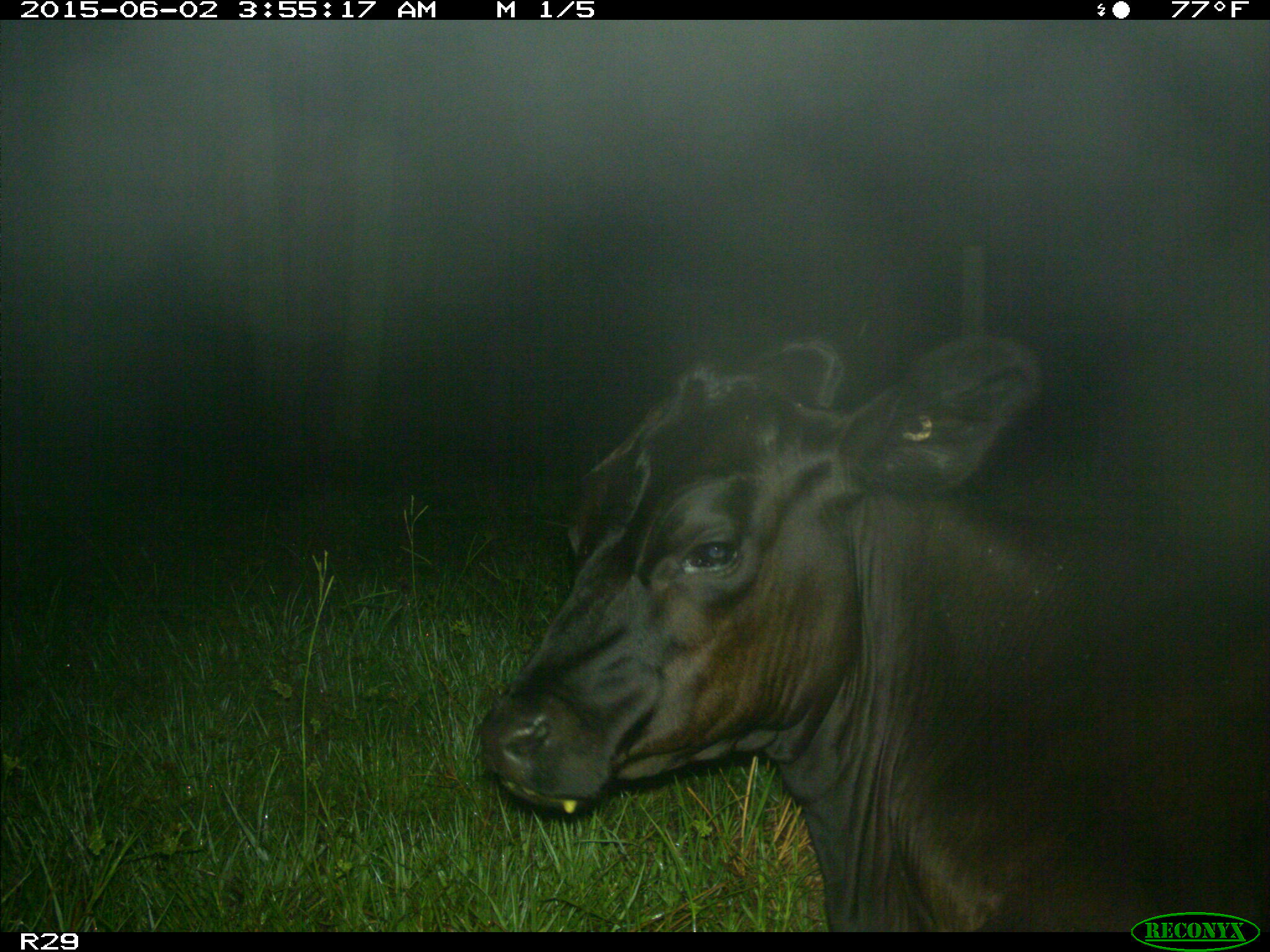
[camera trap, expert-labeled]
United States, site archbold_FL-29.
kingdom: Animalia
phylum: Chordata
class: Mammalia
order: Artiodactyla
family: Bovidae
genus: Bos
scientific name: Bos taurus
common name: domestic cow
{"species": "Bos taurus (domestic cow)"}